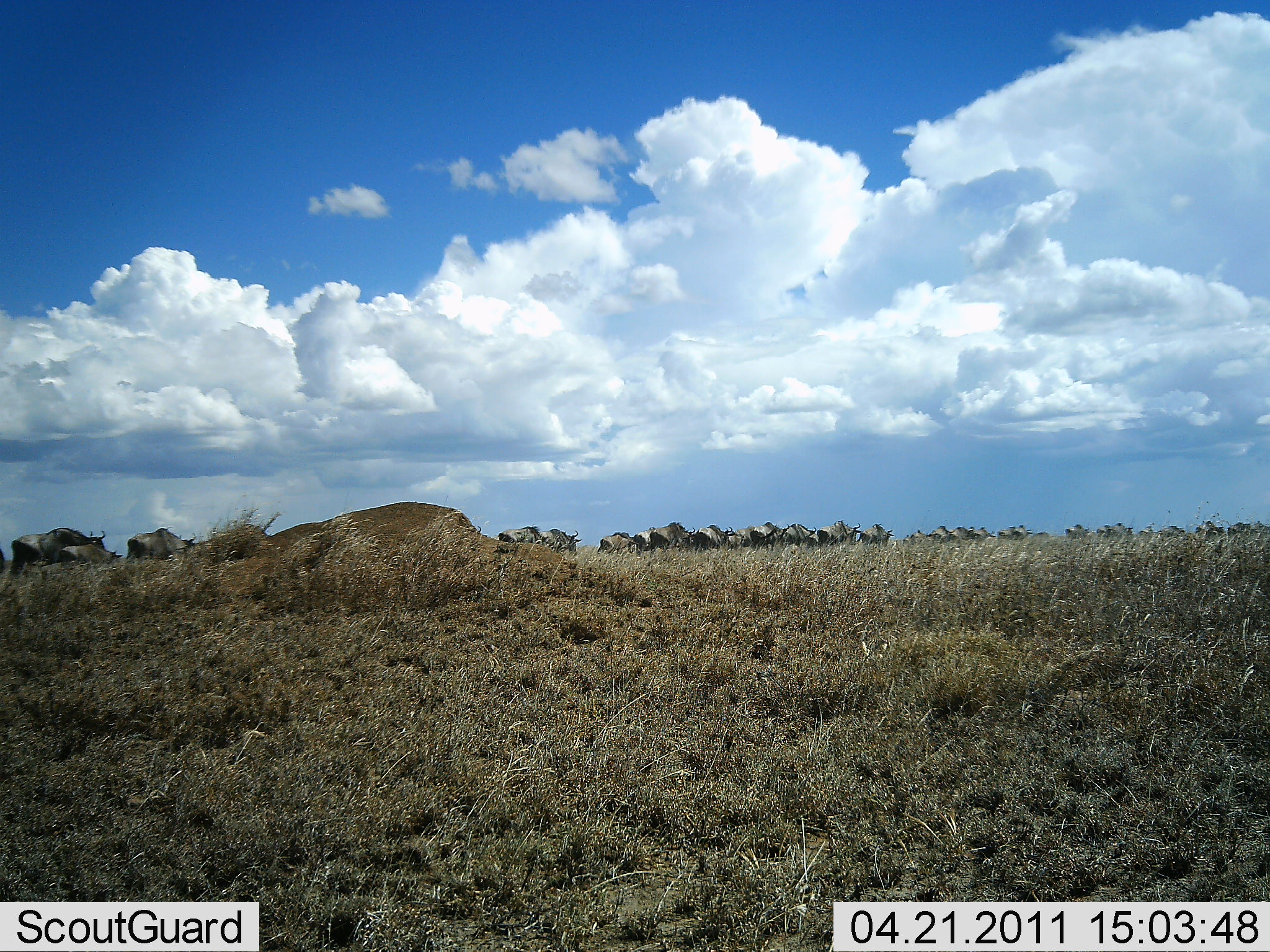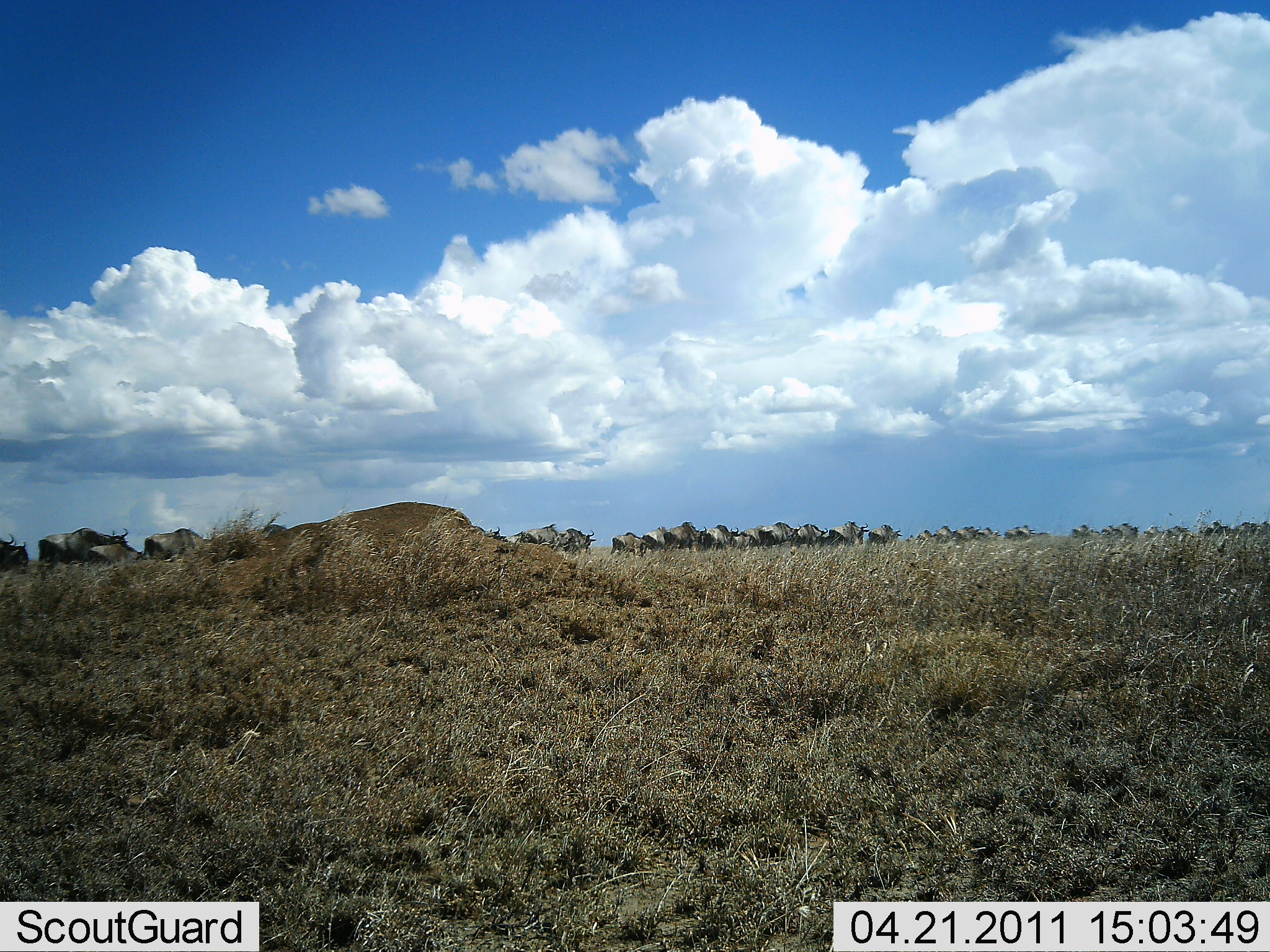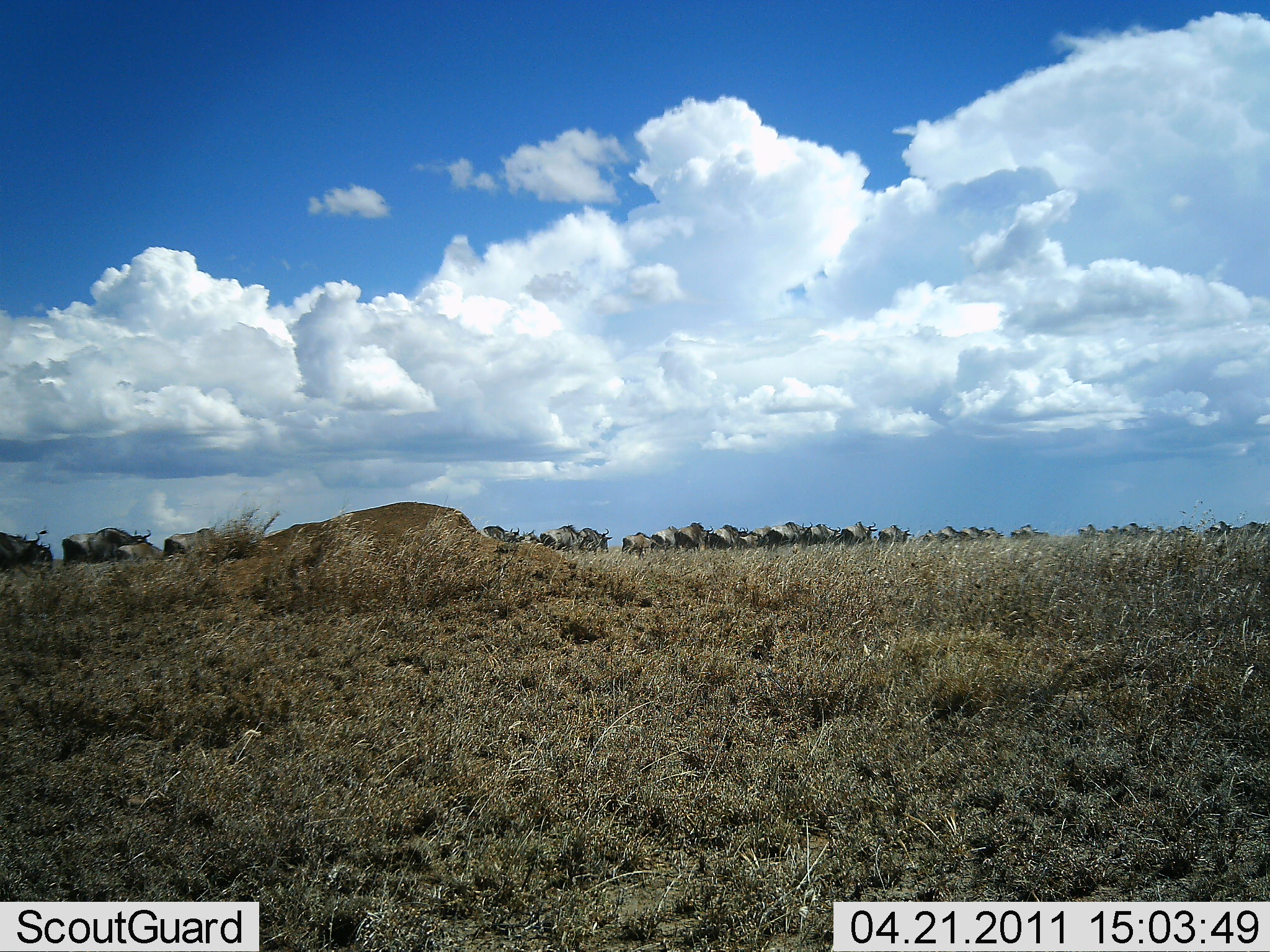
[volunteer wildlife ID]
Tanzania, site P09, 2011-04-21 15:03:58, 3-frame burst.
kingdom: Animalia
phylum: Chordata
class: Mammalia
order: Artiodactyla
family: Bovidae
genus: Connochaetes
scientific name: Connochaetes taurinus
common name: blue wildebeest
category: wildebeest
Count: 51+.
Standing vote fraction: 0%.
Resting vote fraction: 0%.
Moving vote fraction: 100%.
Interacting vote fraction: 0%.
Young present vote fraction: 0%.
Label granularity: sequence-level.